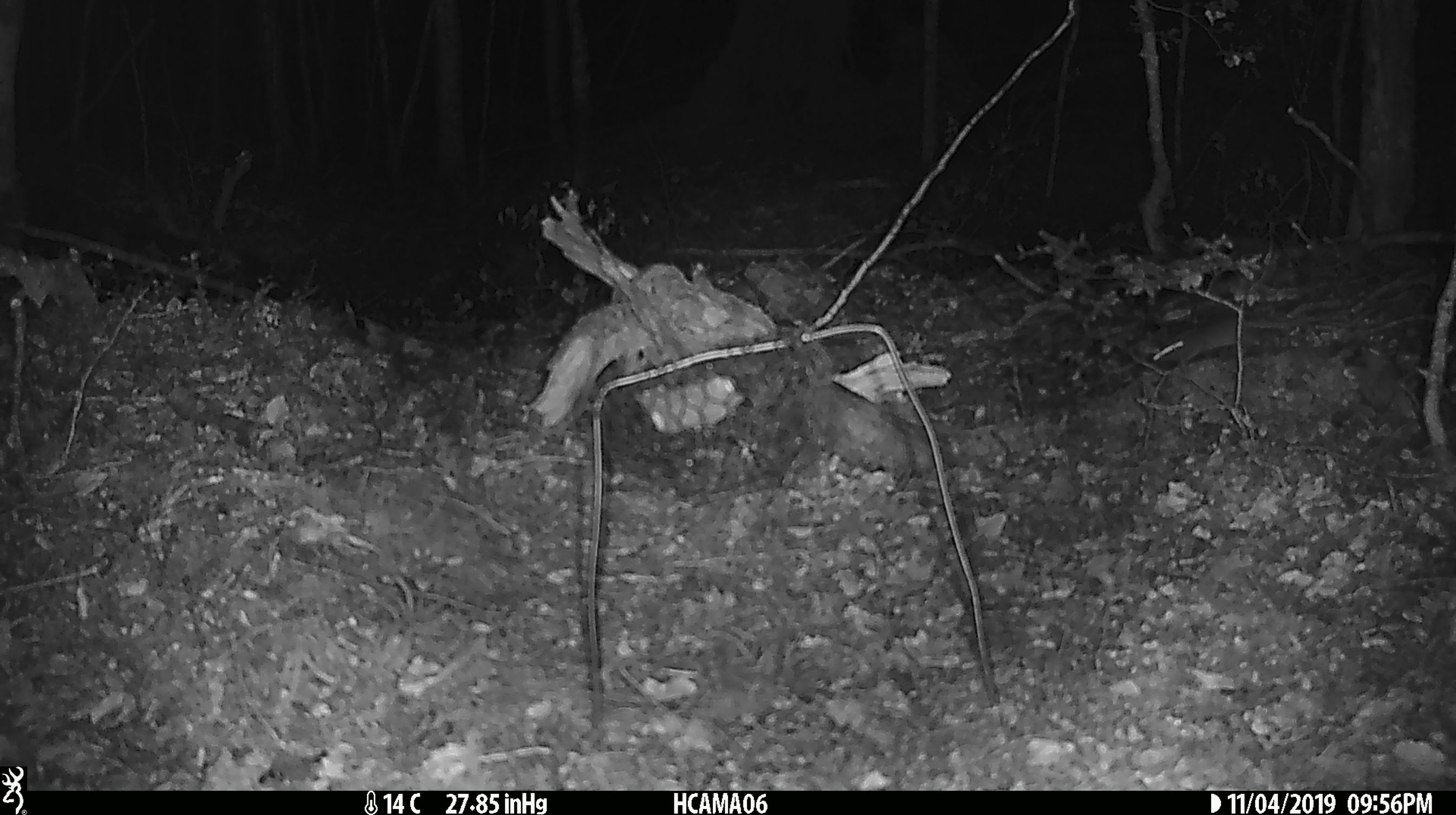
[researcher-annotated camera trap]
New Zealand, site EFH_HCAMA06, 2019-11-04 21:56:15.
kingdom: Animalia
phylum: Chordata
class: Mammalia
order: Rodentia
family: Muridae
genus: Mus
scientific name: Mus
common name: mouse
Mouse (Mus).